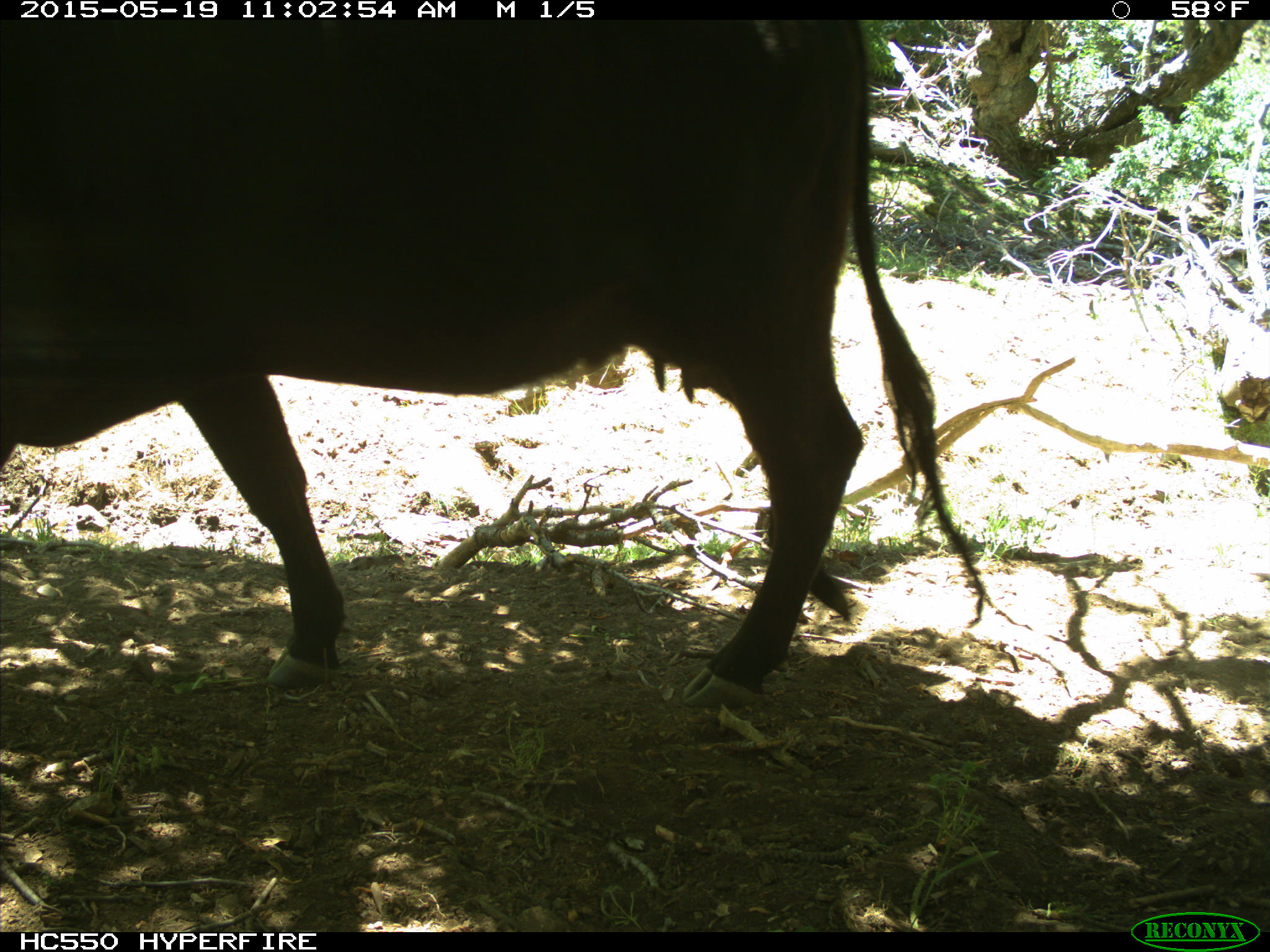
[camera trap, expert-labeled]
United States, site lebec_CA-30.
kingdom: Animalia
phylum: Chordata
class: Mammalia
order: Artiodactyla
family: Bovidae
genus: Bos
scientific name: Bos taurus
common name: domestic cow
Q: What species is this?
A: Bos taurus (domestic cow).